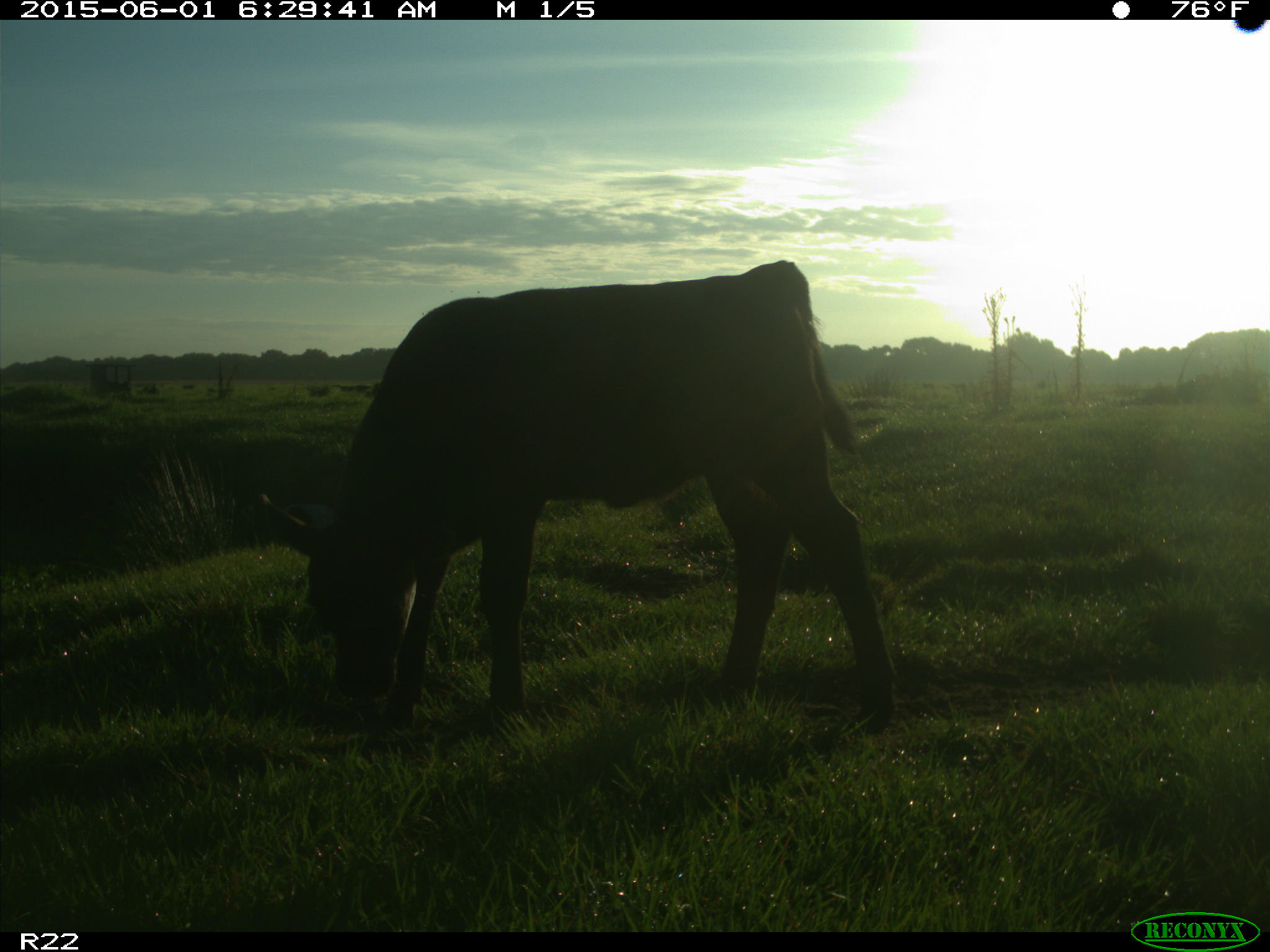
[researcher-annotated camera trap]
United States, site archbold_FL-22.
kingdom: Animalia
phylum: Chordata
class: Mammalia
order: Artiodactyla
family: Suidae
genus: Sus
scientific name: Sus scrofa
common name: wild boar